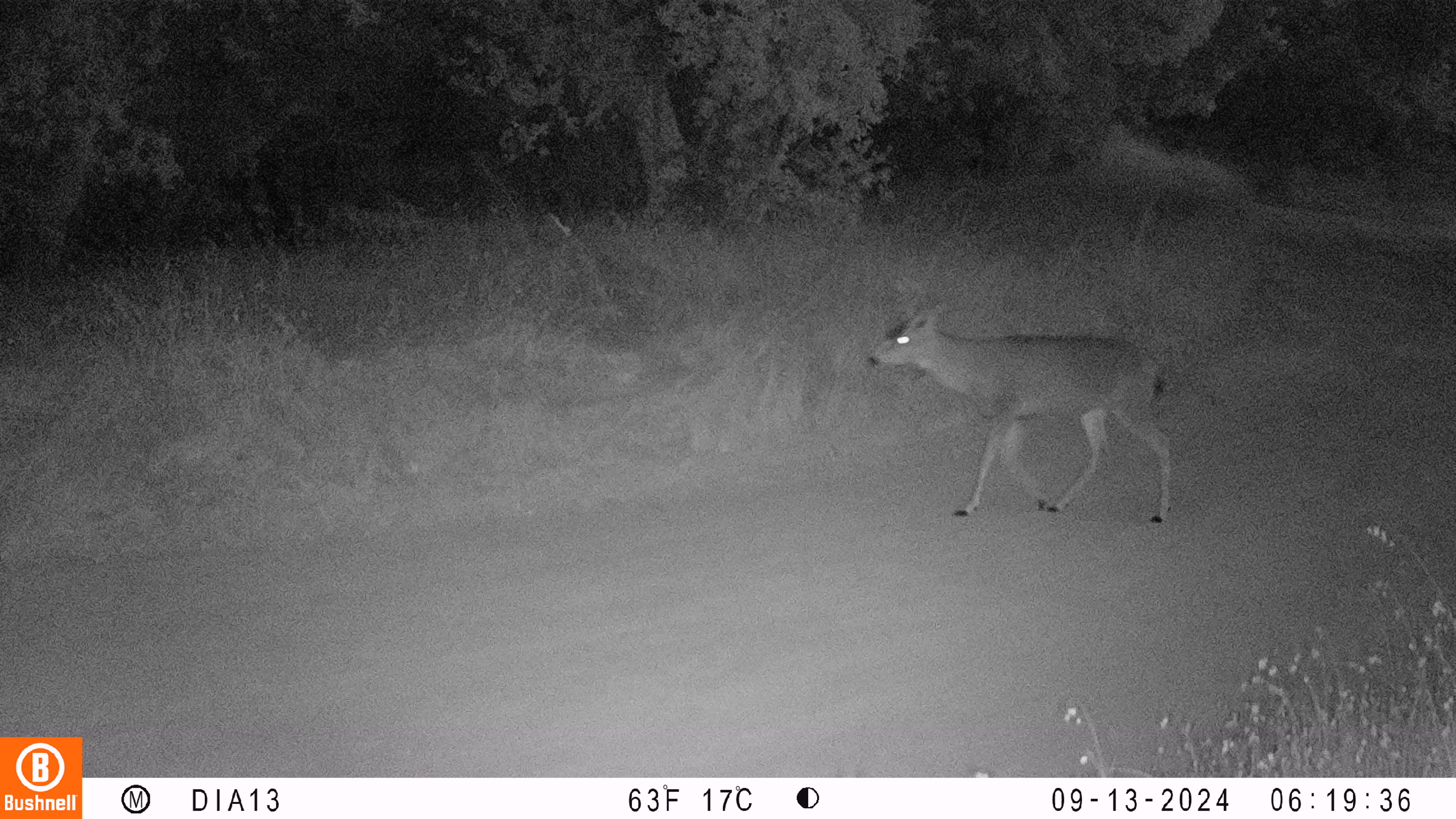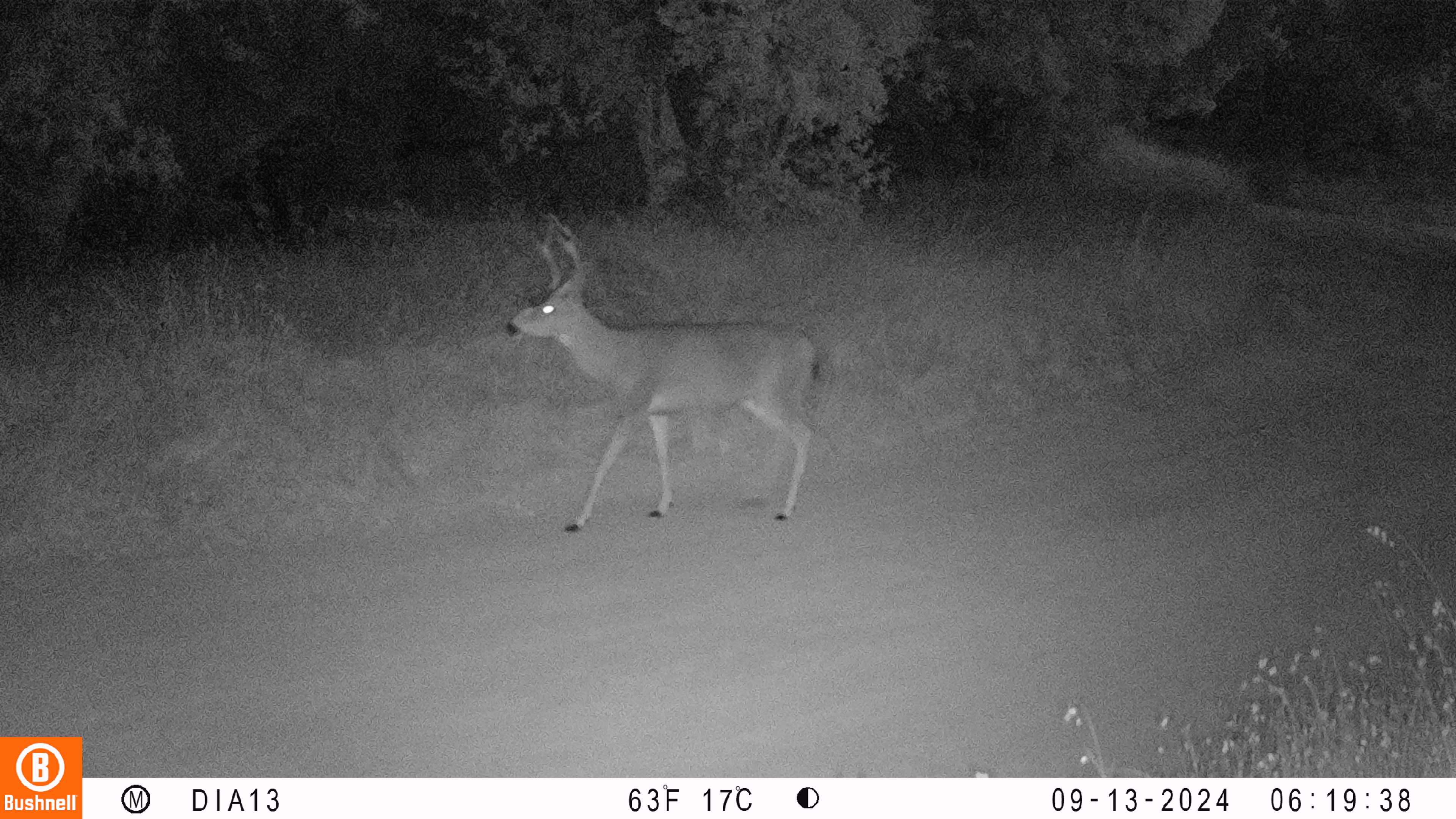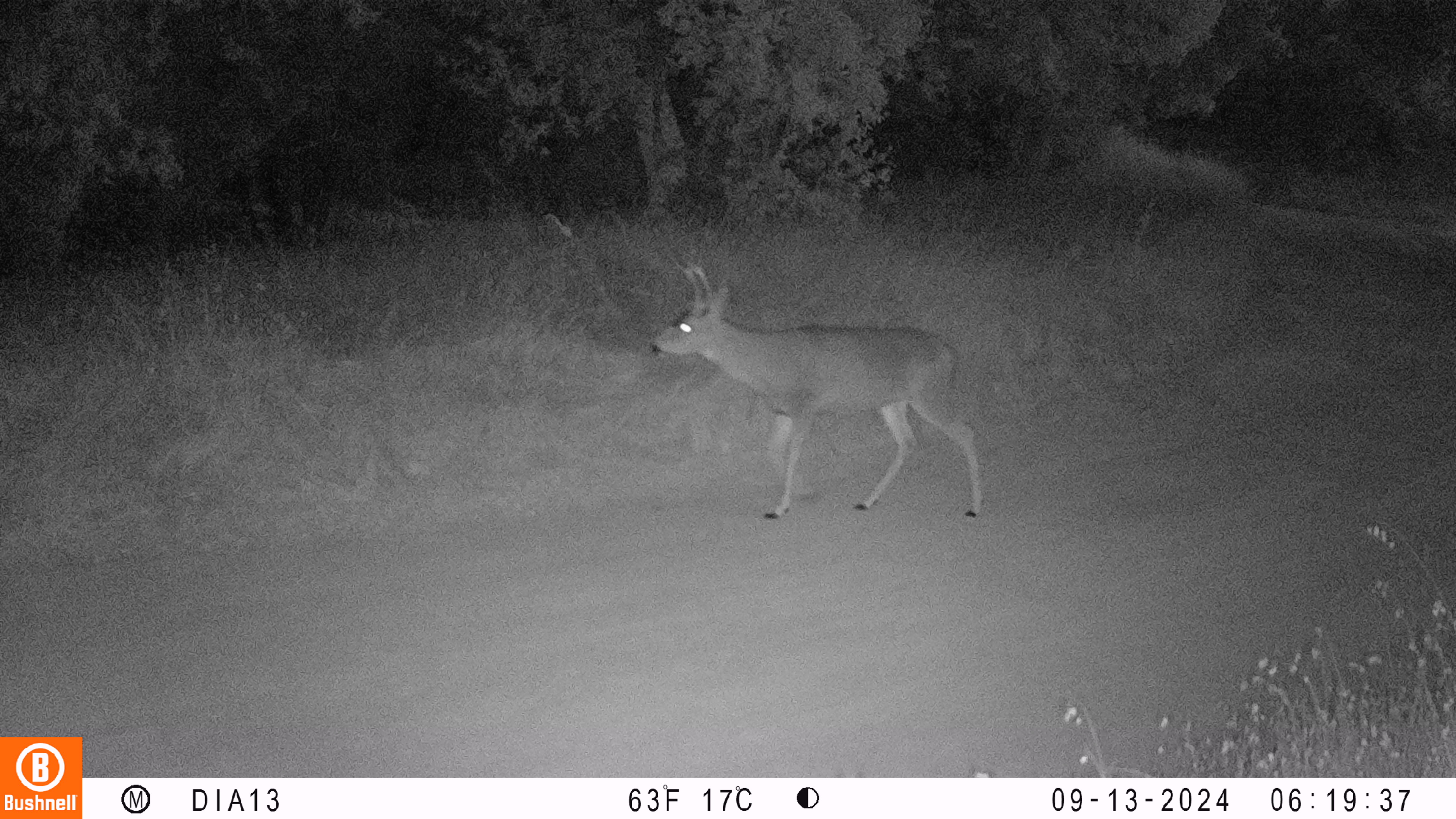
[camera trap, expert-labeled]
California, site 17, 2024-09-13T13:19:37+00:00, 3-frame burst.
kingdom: Animalia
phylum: Chordata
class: Mammalia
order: Artiodactyla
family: Cervidae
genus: Odocoileus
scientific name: Odocoileus hemionus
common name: mule deer